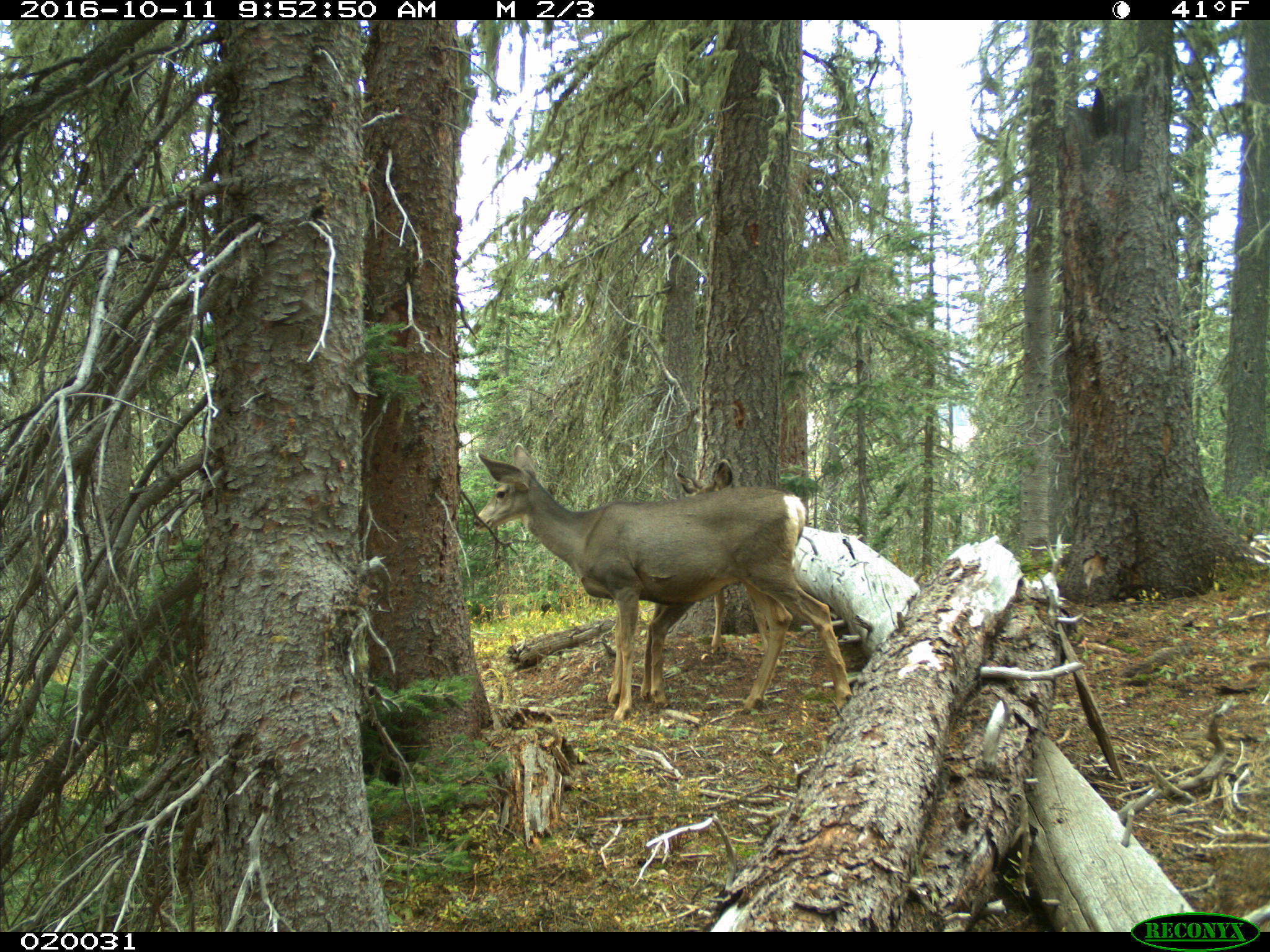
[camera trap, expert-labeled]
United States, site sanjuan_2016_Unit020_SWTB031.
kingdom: Animalia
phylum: Chordata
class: Mammalia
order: Artiodactyla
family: Cervidae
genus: Odocoileus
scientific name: Odocoileus hemionus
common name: mule deer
Odocoileus hemionus (mule deer).